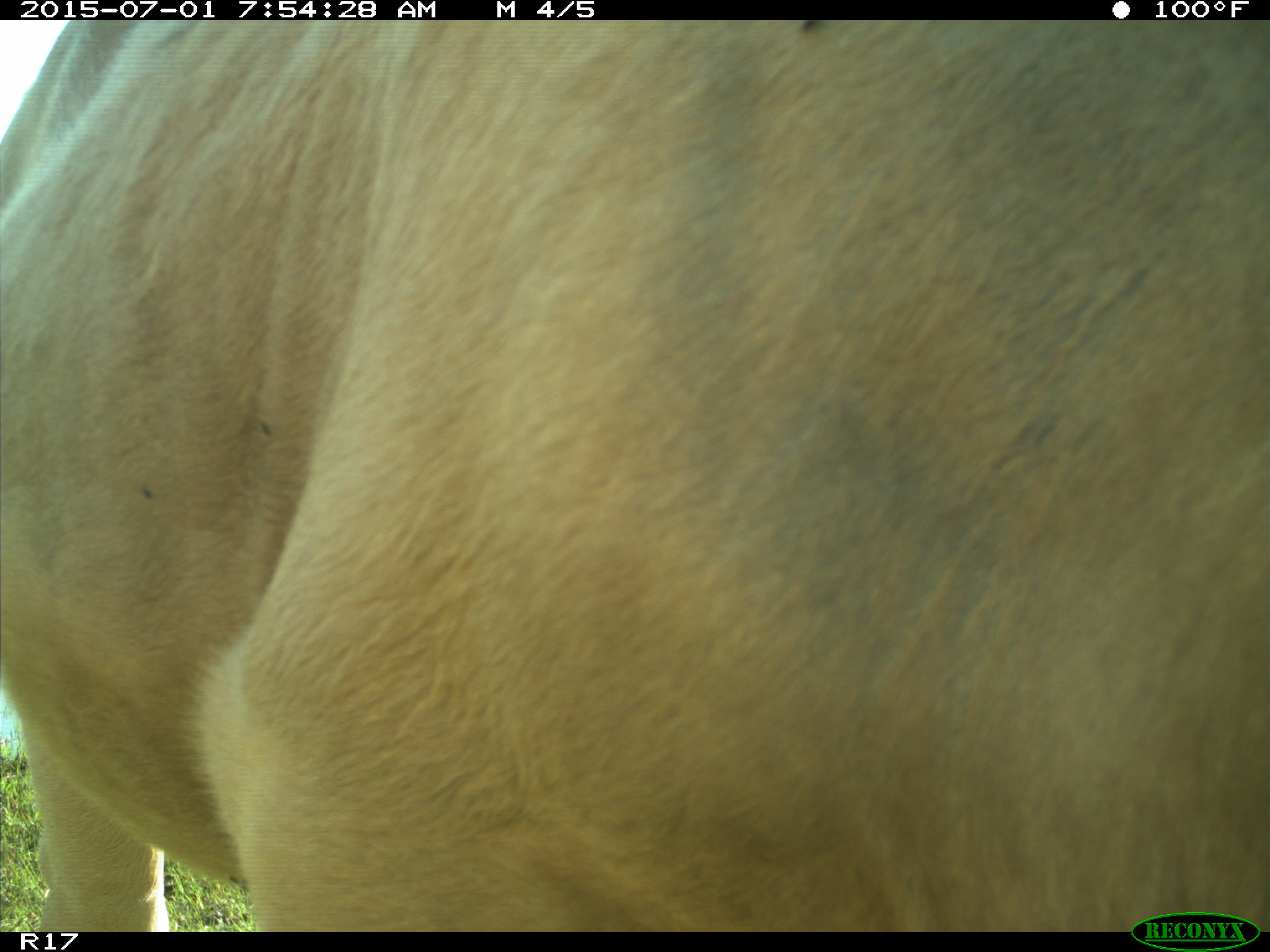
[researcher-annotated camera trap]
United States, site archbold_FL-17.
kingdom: Animalia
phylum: Chordata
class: Mammalia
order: Artiodactyla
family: Bovidae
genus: Bos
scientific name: Bos taurus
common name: domestic cow